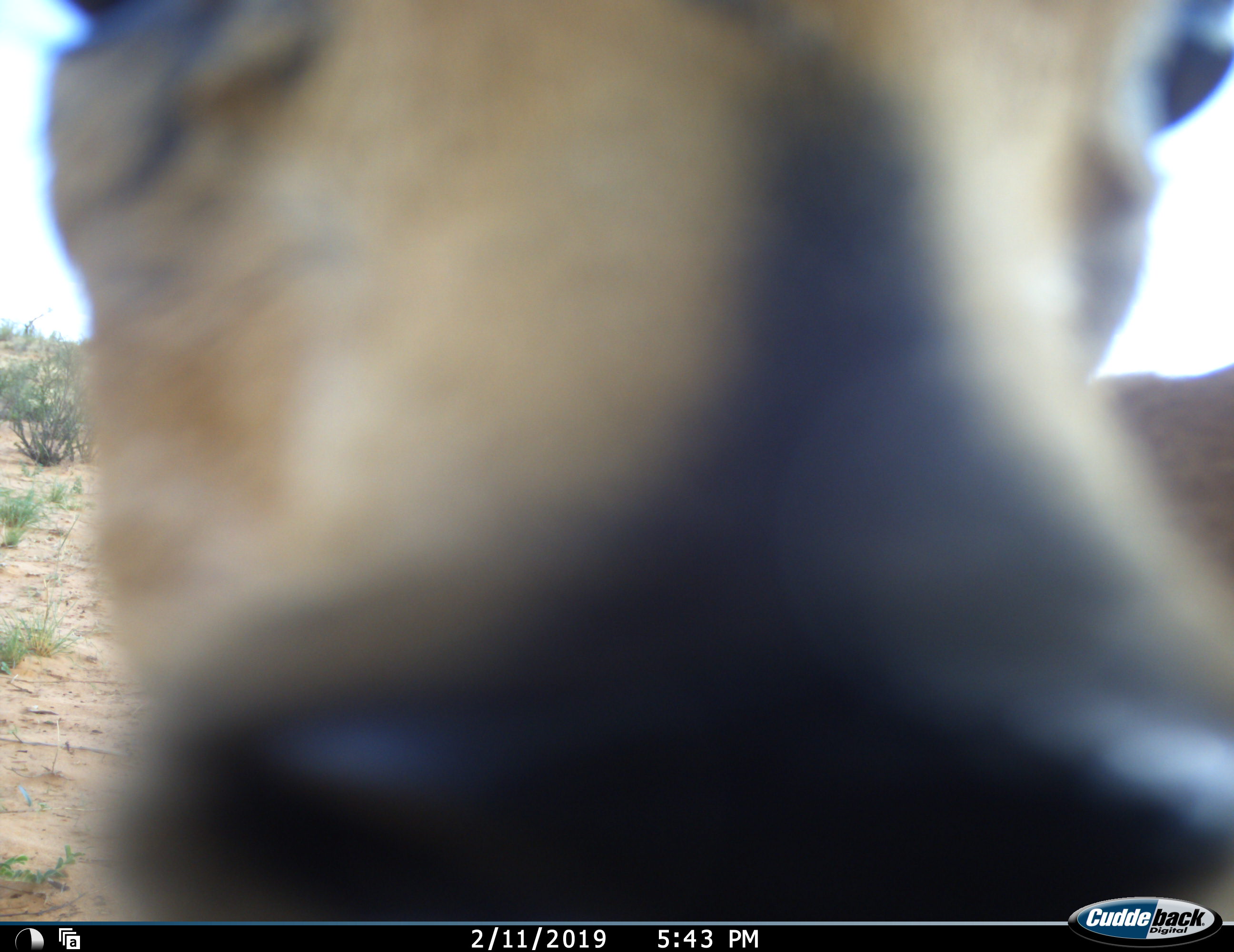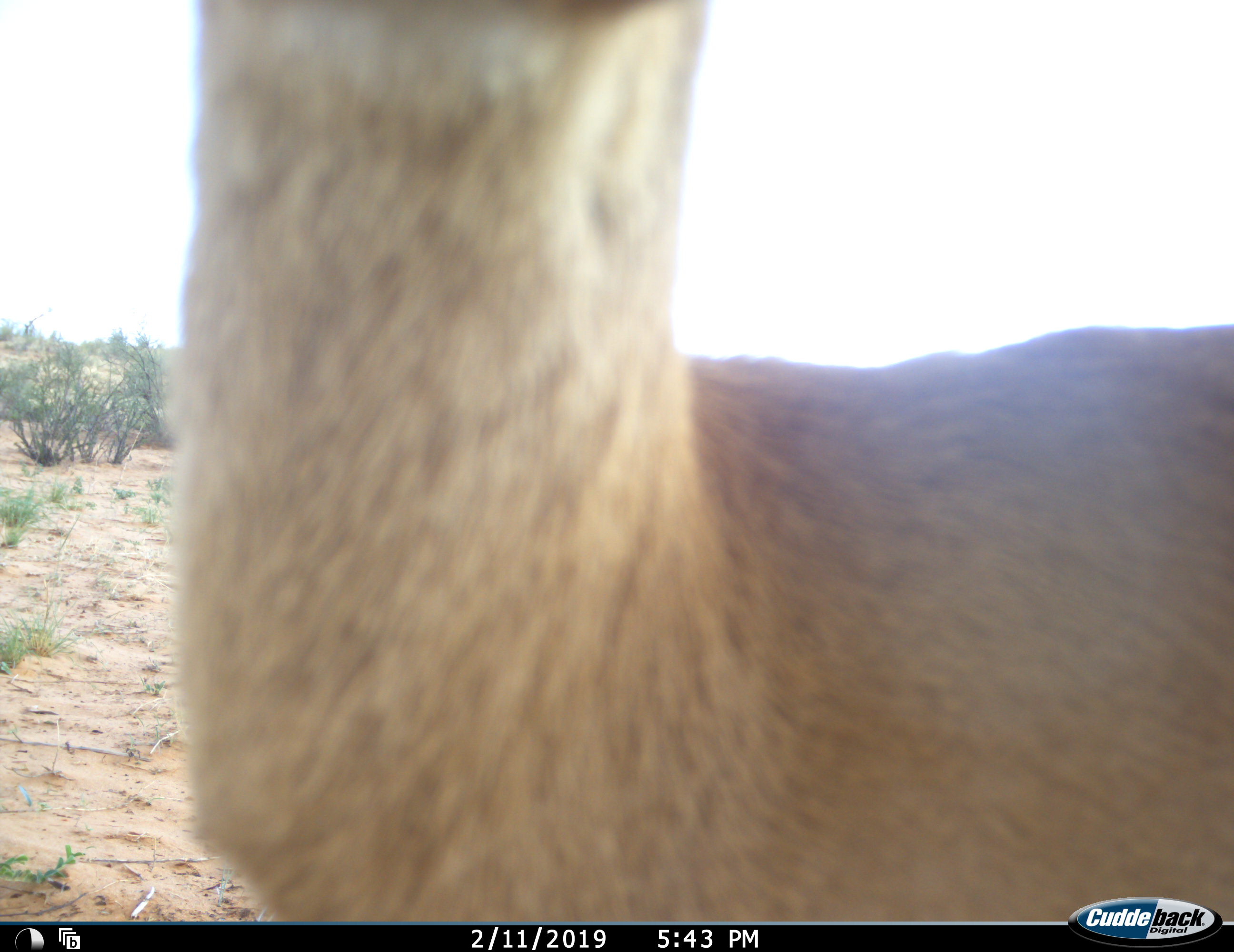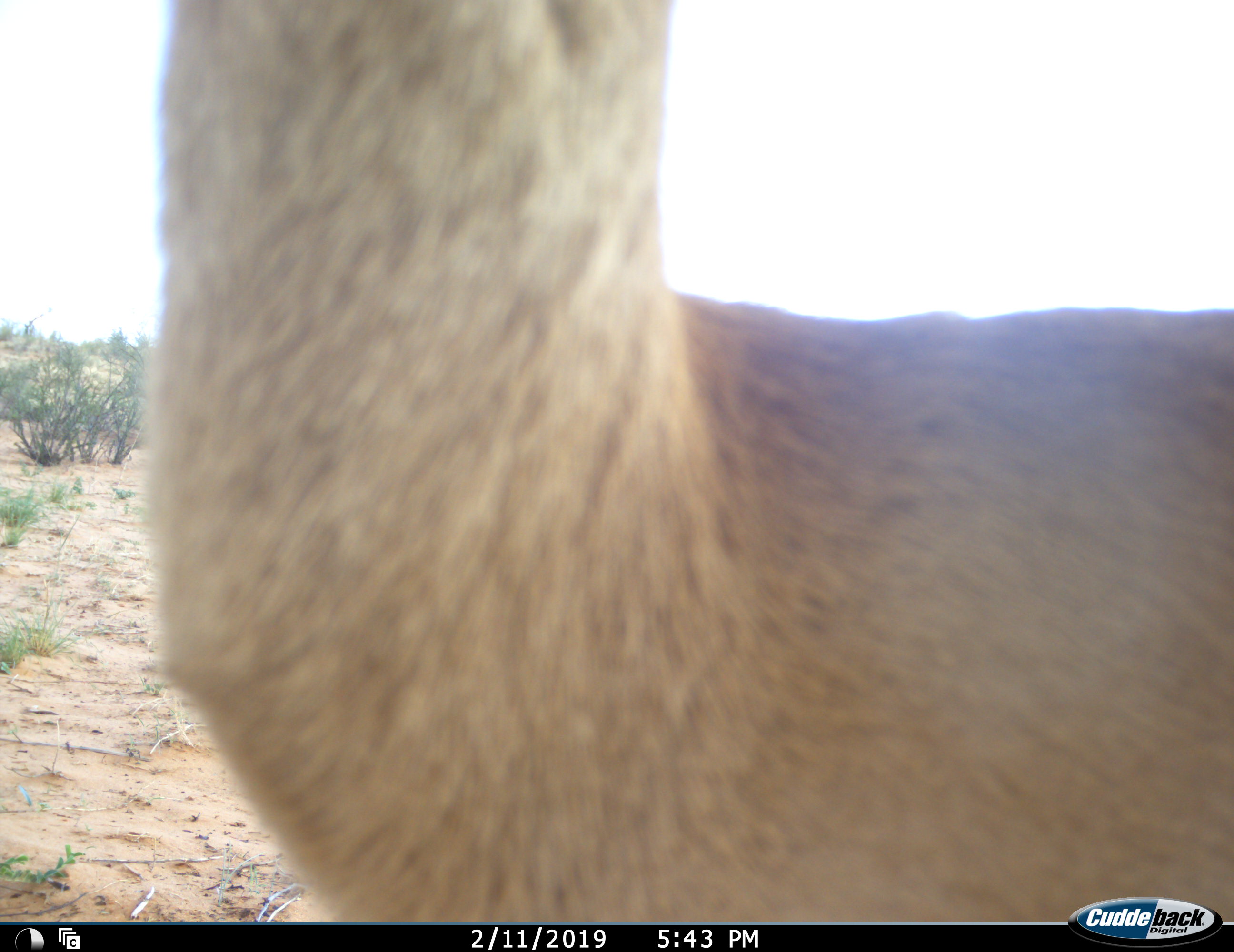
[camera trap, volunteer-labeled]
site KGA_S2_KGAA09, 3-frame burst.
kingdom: Animalia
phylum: Chordata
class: Mammalia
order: Artiodactyla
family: Bovidae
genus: Sylvicapra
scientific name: Sylvicapra grimmia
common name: common duiker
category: duikercommongrey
Duikercommongrey (common duiker) (Sylvicapra grimmia), count 1. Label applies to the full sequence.